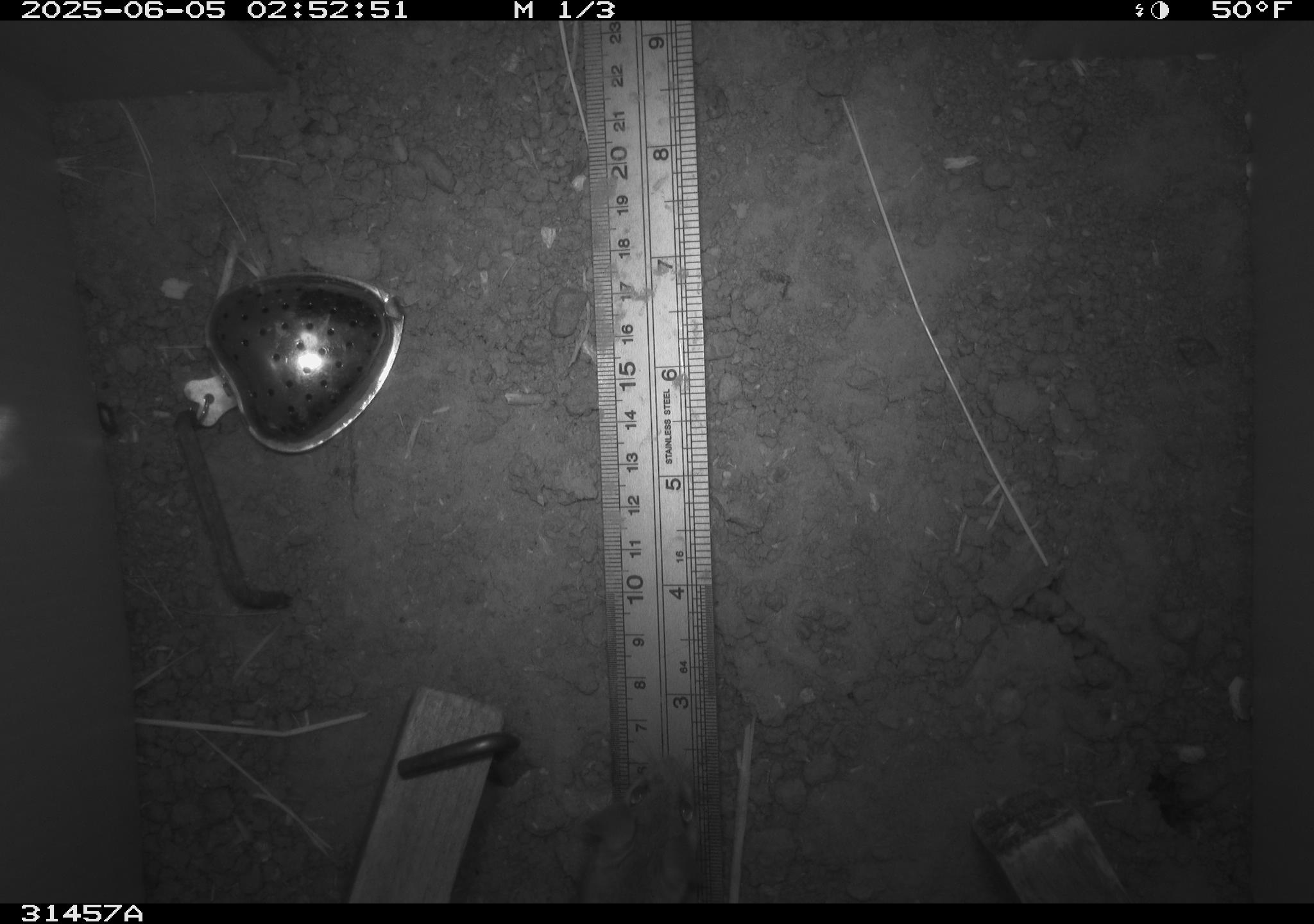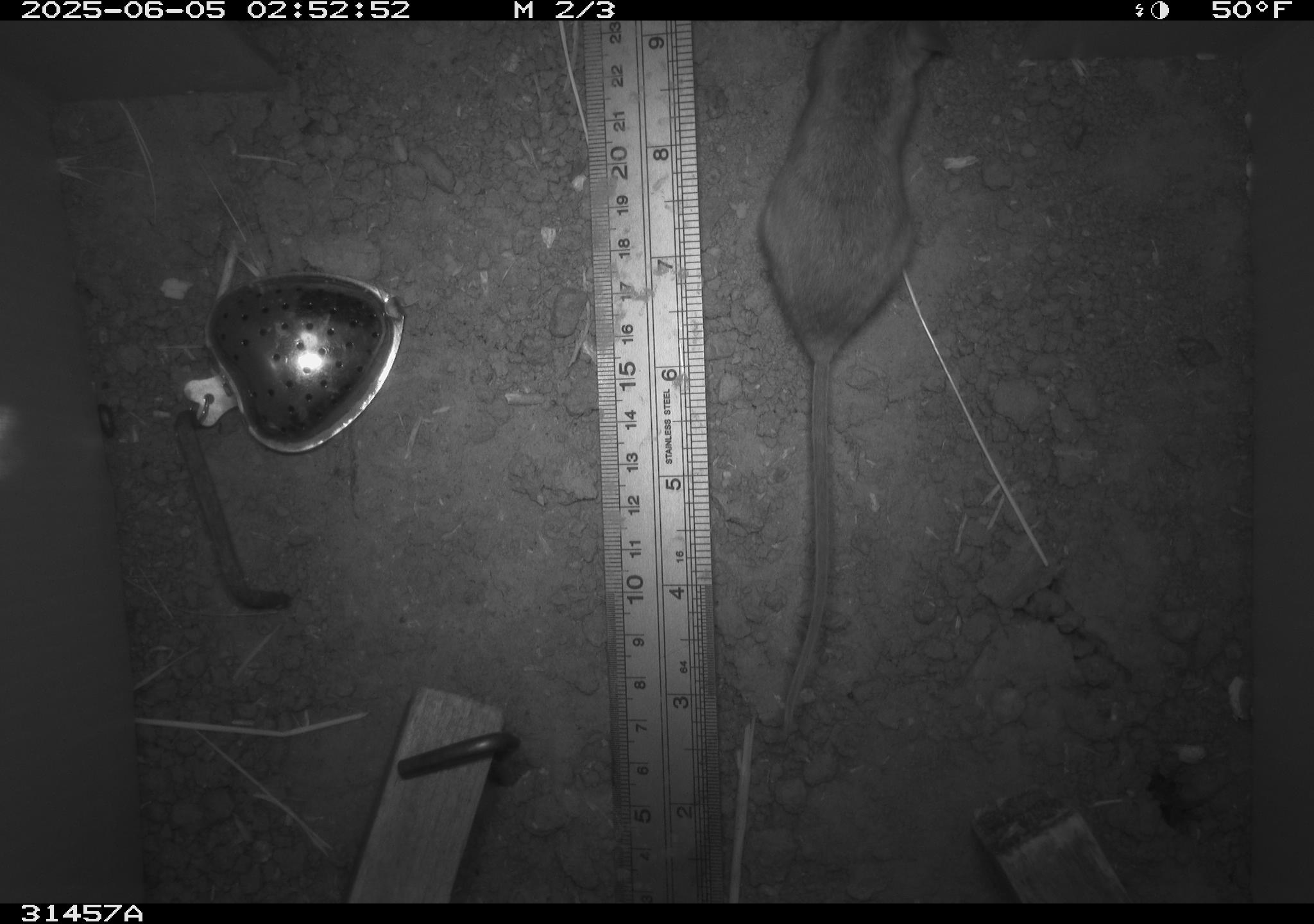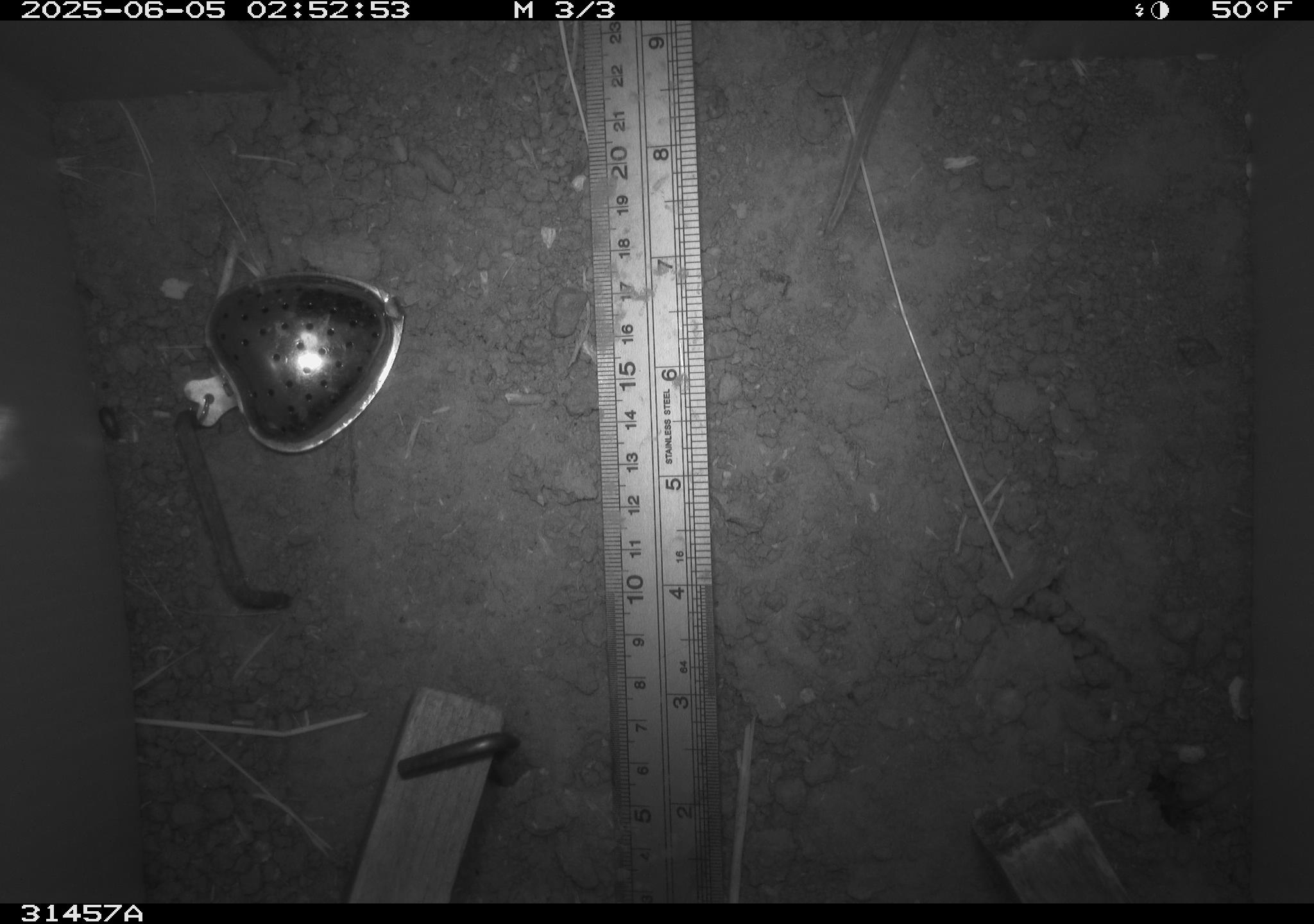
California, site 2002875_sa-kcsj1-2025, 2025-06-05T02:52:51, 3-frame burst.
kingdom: Animalia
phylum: Chordata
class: Mammalia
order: Rodentia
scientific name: Rodentia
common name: rodent